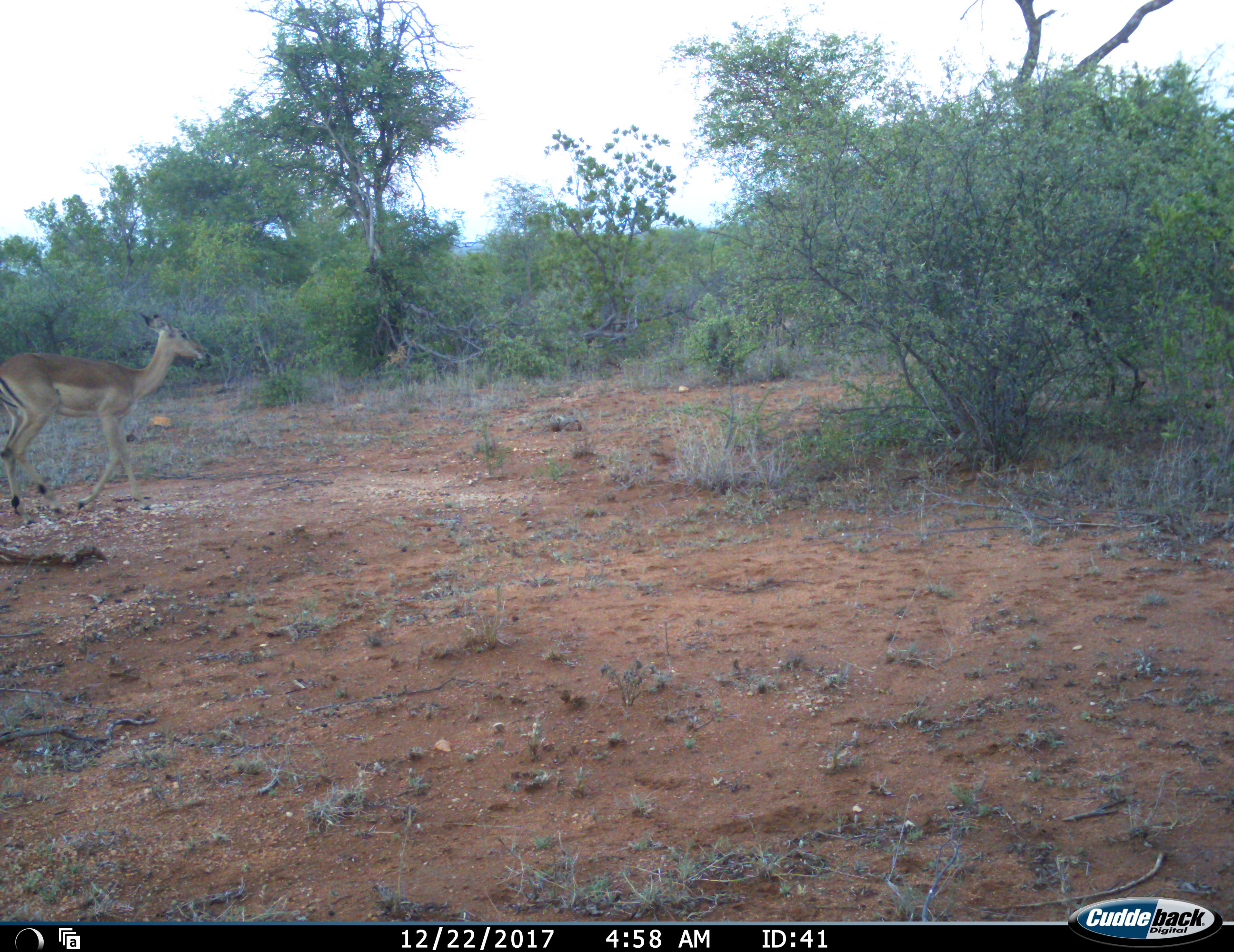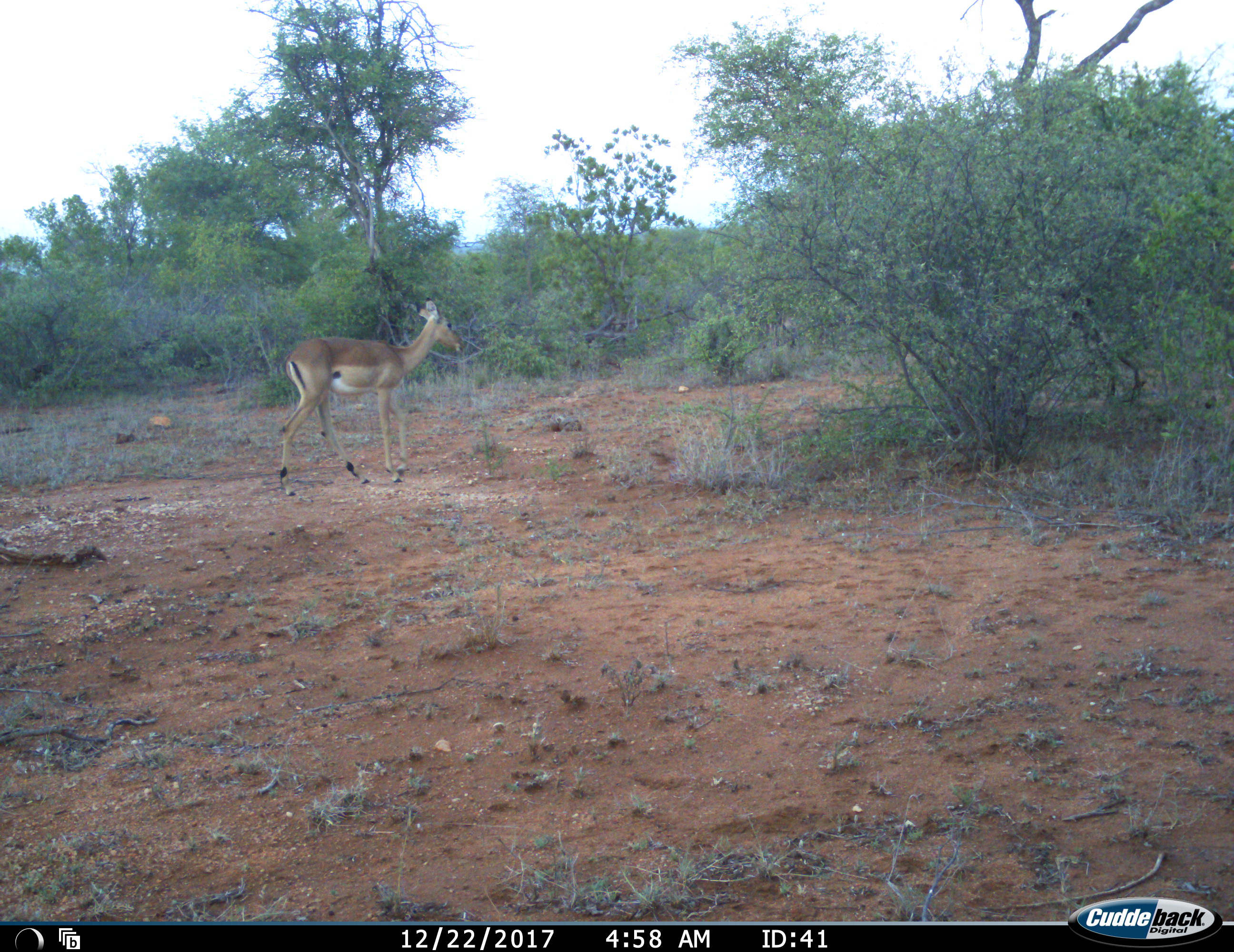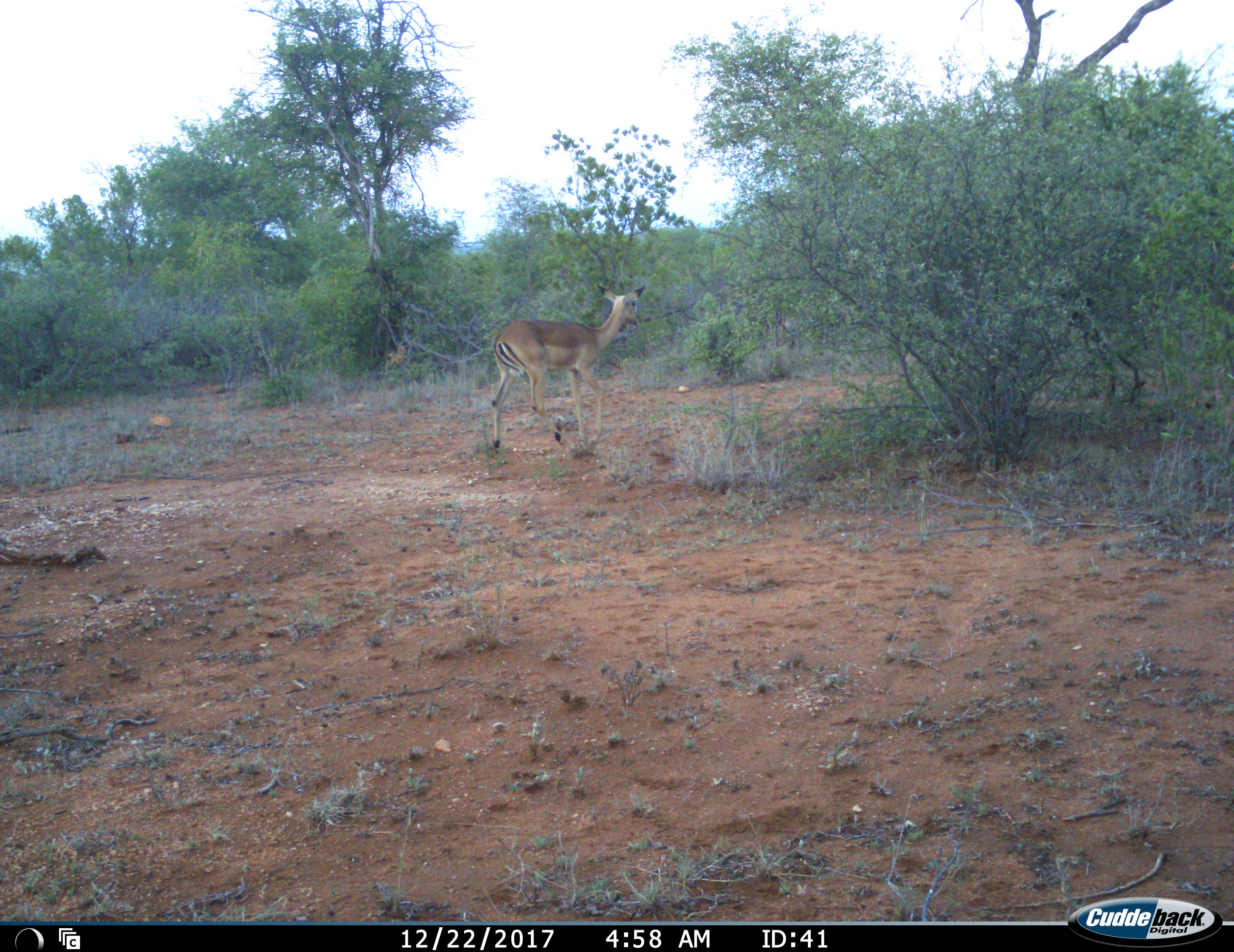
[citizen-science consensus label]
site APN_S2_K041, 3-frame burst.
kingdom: Animalia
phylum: Chordata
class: Mammalia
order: Artiodactyla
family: Bovidae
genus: Aepyceros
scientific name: Aepyceros melampus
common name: impala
Impala (Aepyceros melampus), count 1. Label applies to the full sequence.